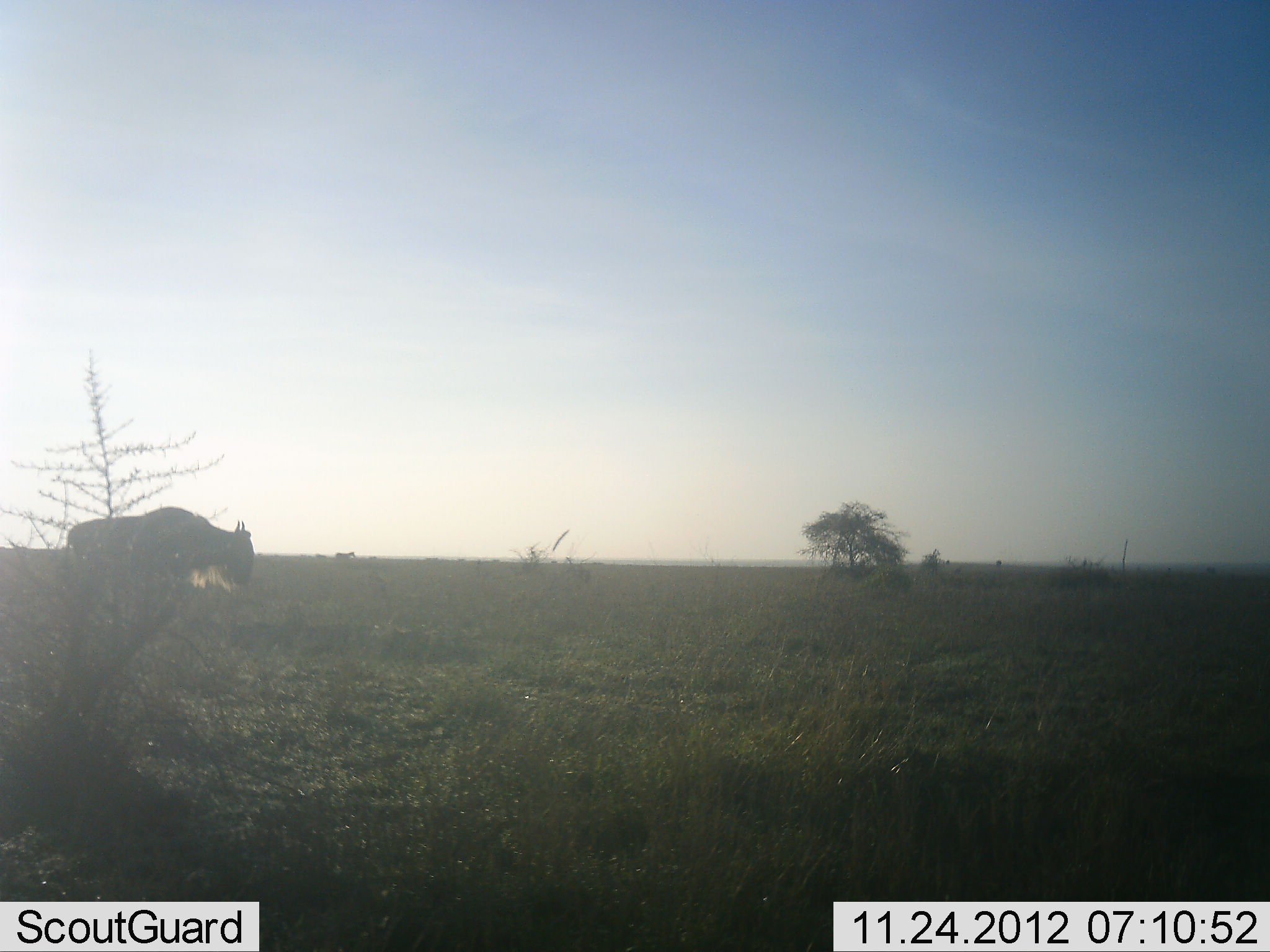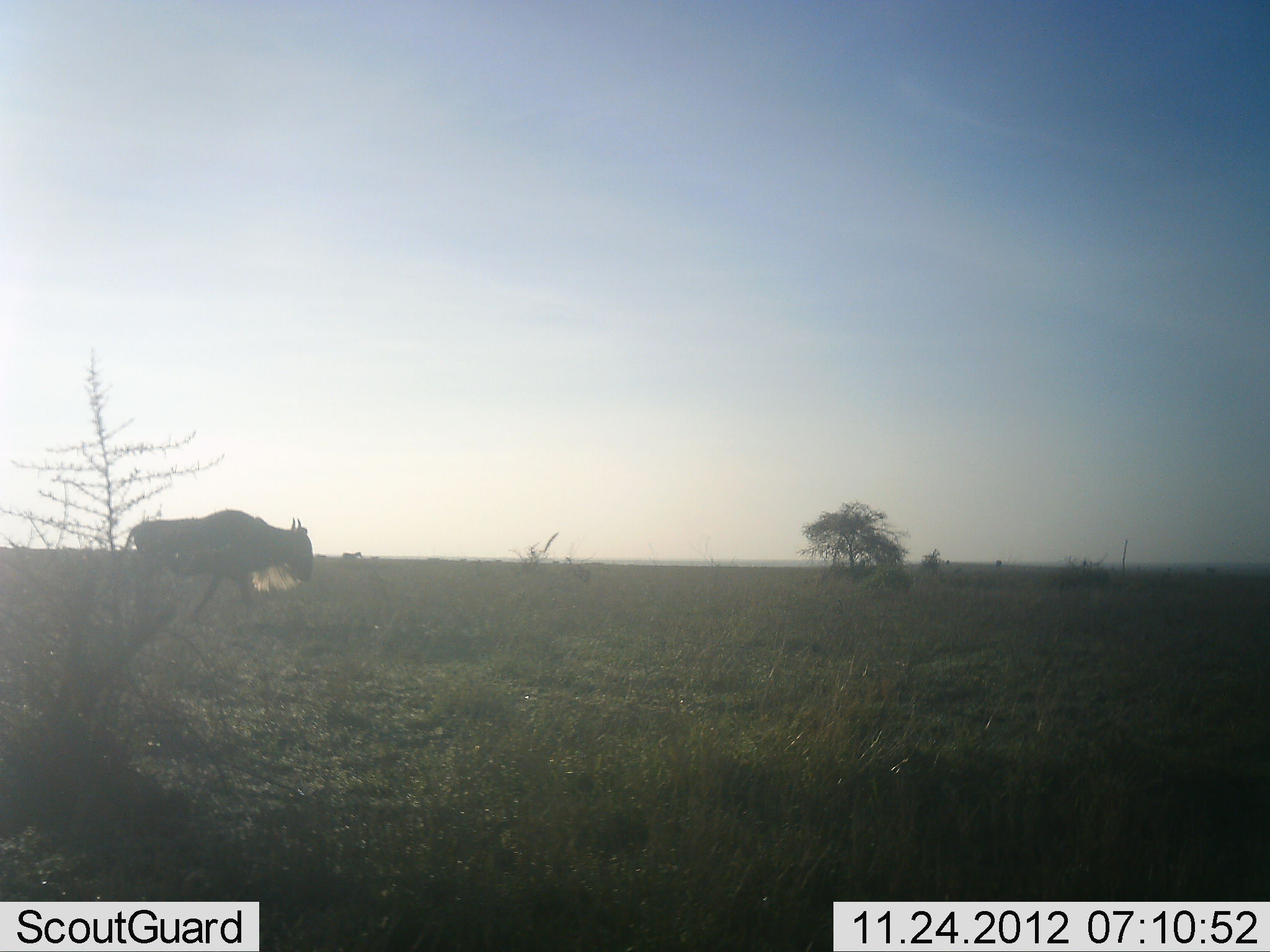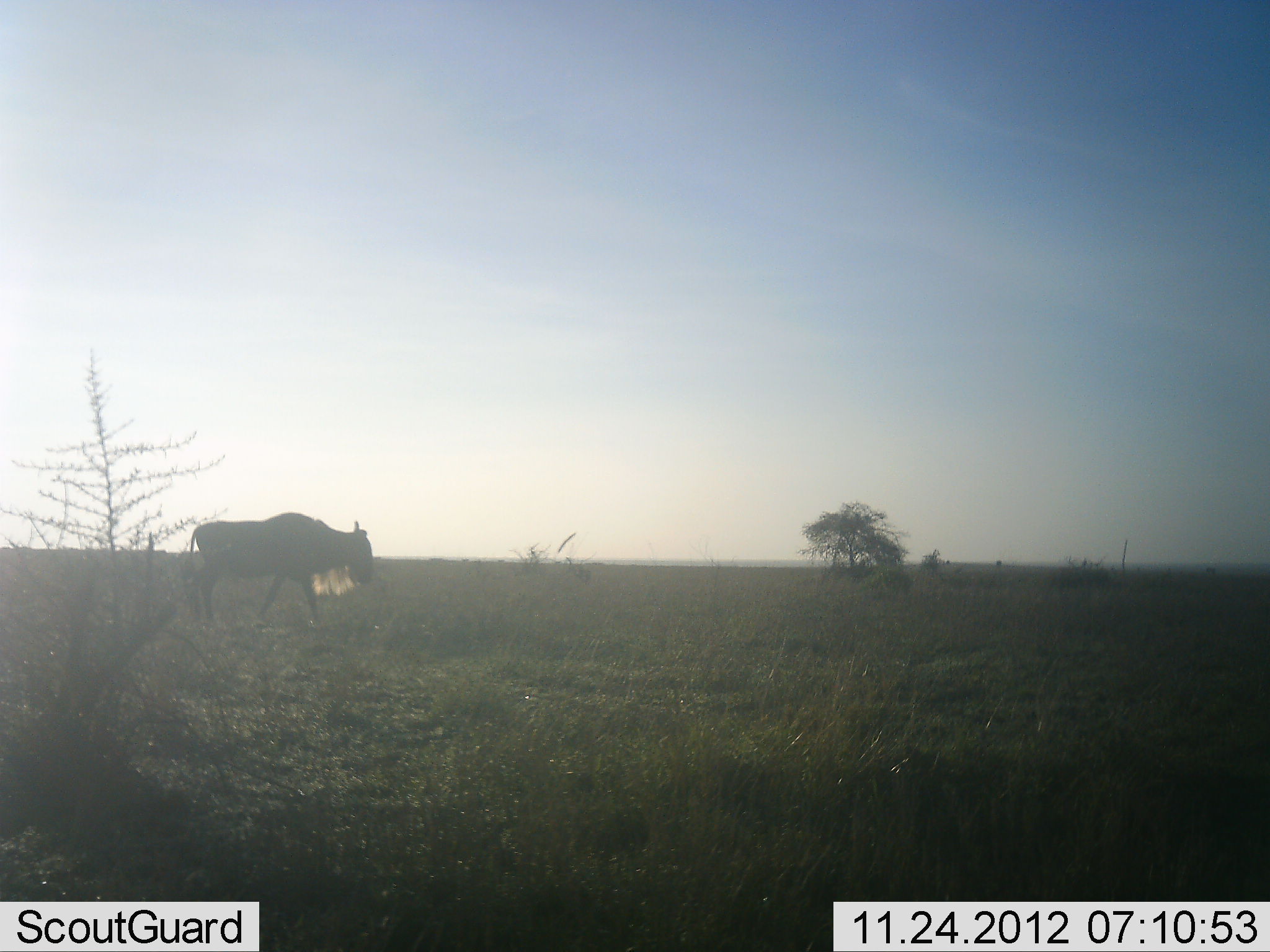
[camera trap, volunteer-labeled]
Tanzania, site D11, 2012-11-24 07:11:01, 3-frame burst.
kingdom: Animalia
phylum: Chordata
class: Mammalia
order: Artiodactyla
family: Bovidae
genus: Connochaetes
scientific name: Connochaetes taurinus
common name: blue wildebeest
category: wildebeest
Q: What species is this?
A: Wildebeest (blue wildebeest) (Connochaetes taurinus).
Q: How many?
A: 1.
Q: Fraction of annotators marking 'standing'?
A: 0%.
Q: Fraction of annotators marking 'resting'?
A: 0%.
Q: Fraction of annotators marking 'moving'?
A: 100%.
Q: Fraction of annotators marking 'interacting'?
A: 0%.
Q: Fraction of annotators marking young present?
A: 0%.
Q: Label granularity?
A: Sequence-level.